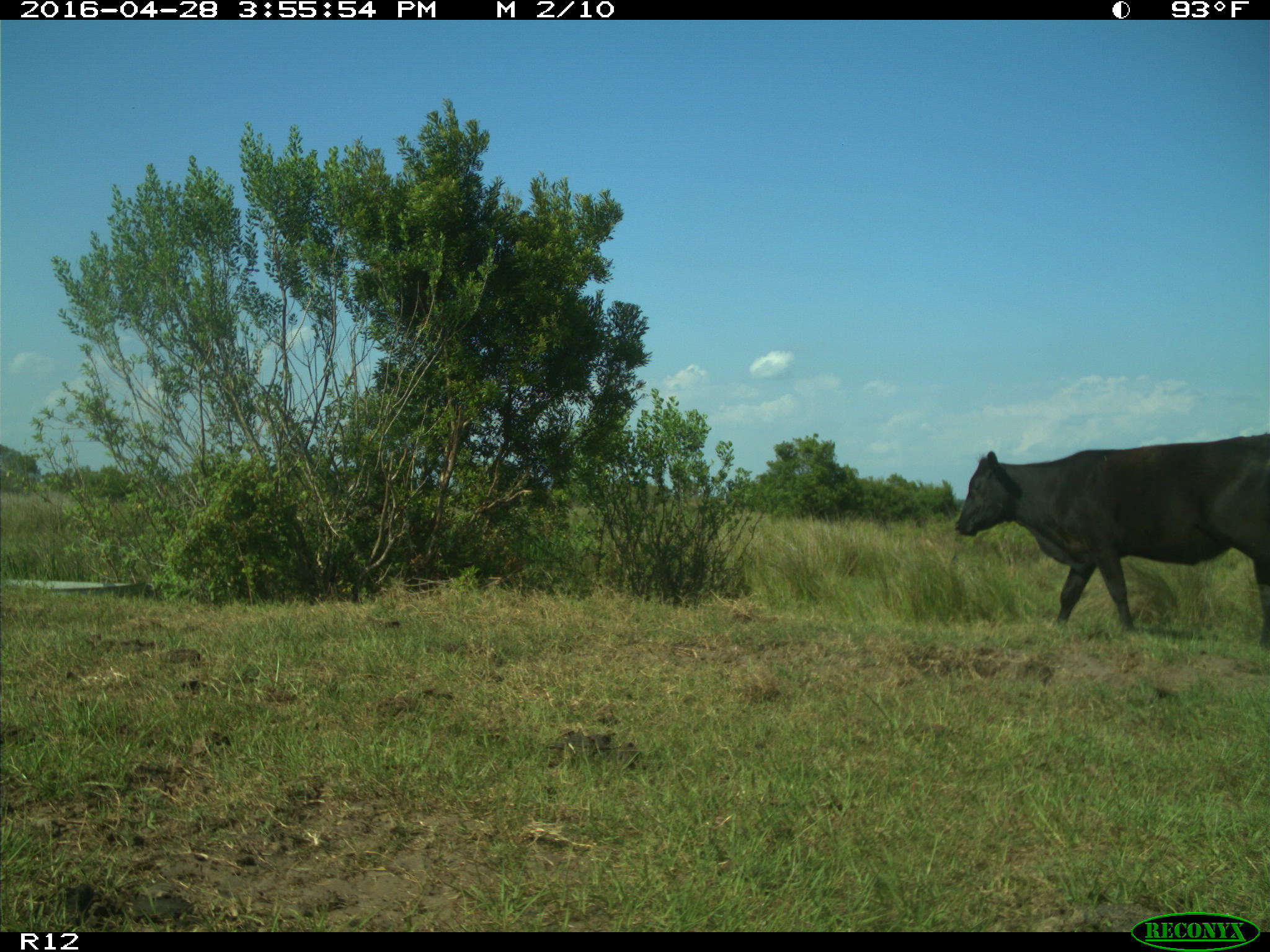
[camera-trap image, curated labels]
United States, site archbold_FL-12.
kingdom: Animalia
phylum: Chordata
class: Mammalia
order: Artiodactyla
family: Bovidae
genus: Bos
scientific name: Bos taurus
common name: domestic cow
Bos taurus (domestic cow).